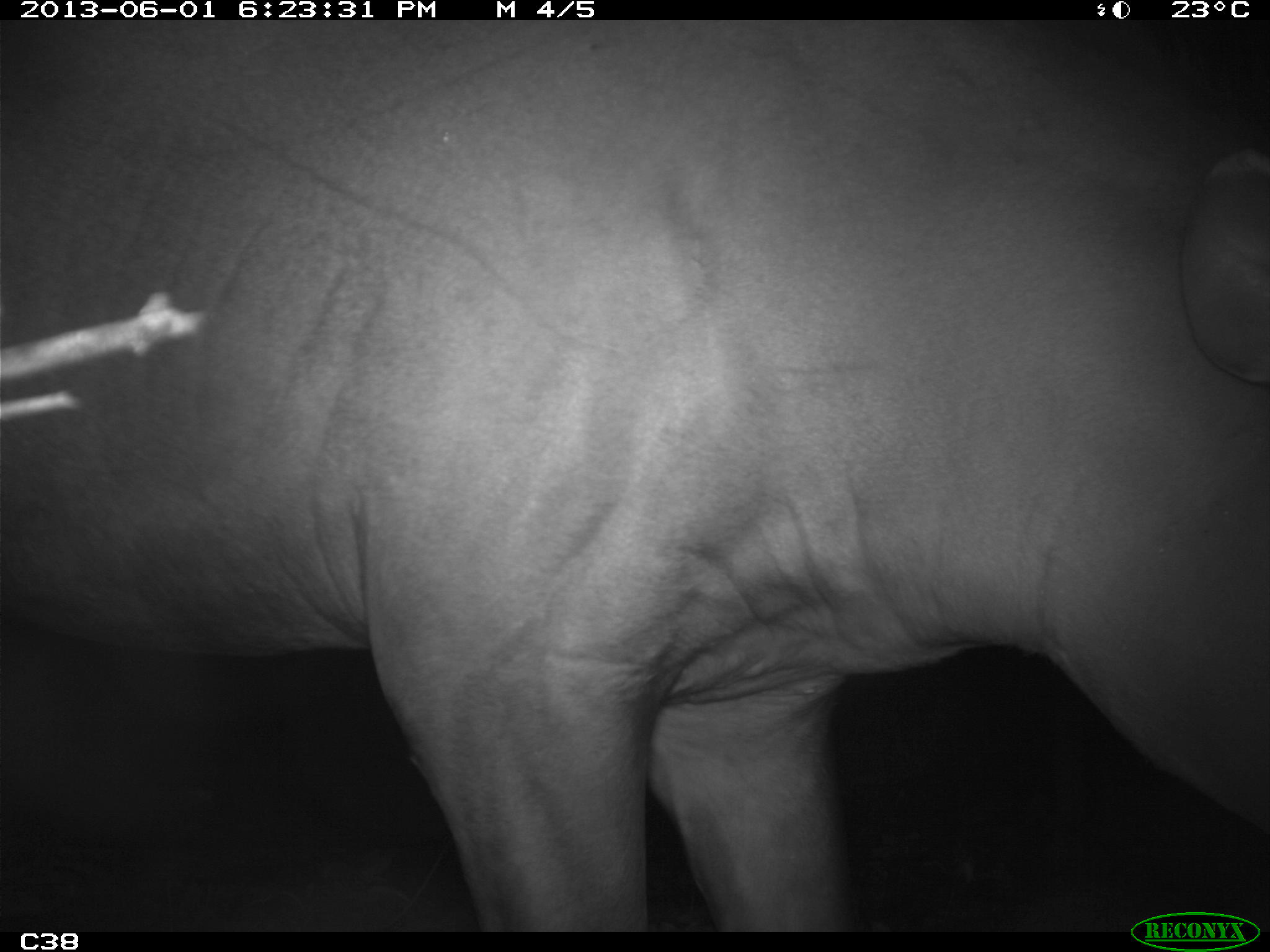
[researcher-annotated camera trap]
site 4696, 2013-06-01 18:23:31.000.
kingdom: Animalia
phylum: Chordata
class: Mammalia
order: Perissodactyla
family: Tapiridae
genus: Tapirus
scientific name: Tapirus terrestris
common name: south american tapir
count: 1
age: adult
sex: male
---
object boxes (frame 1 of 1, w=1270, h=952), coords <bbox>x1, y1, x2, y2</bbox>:
tapirus terrestris: <bbox>0, 16, 1270, 931</bbox>